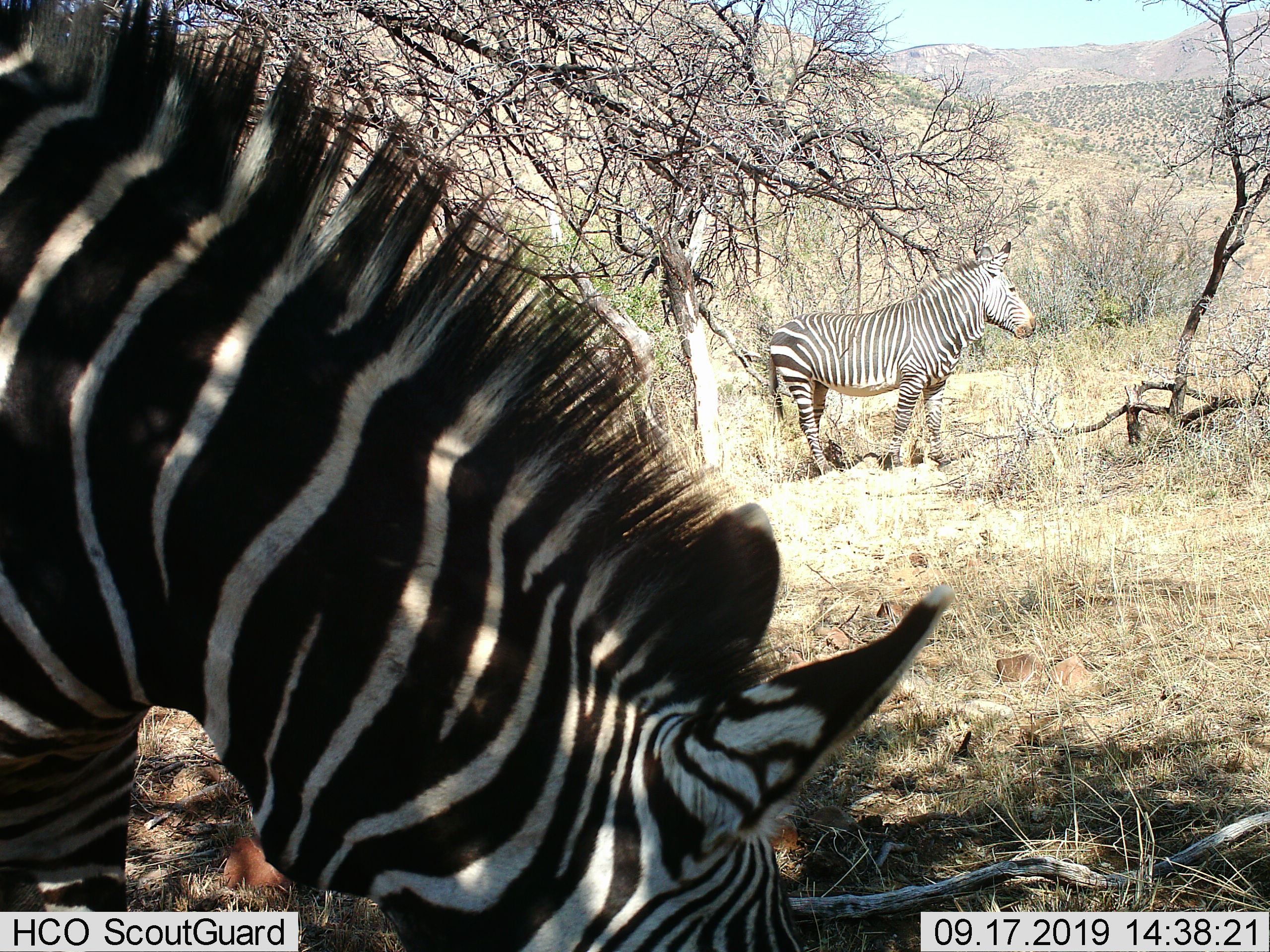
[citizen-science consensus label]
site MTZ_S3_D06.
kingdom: Animalia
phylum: Chordata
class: Mammalia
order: Perissodactyla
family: Equidae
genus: Equus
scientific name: Equus zebra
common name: mountain zebra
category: zebramountain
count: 2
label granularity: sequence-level